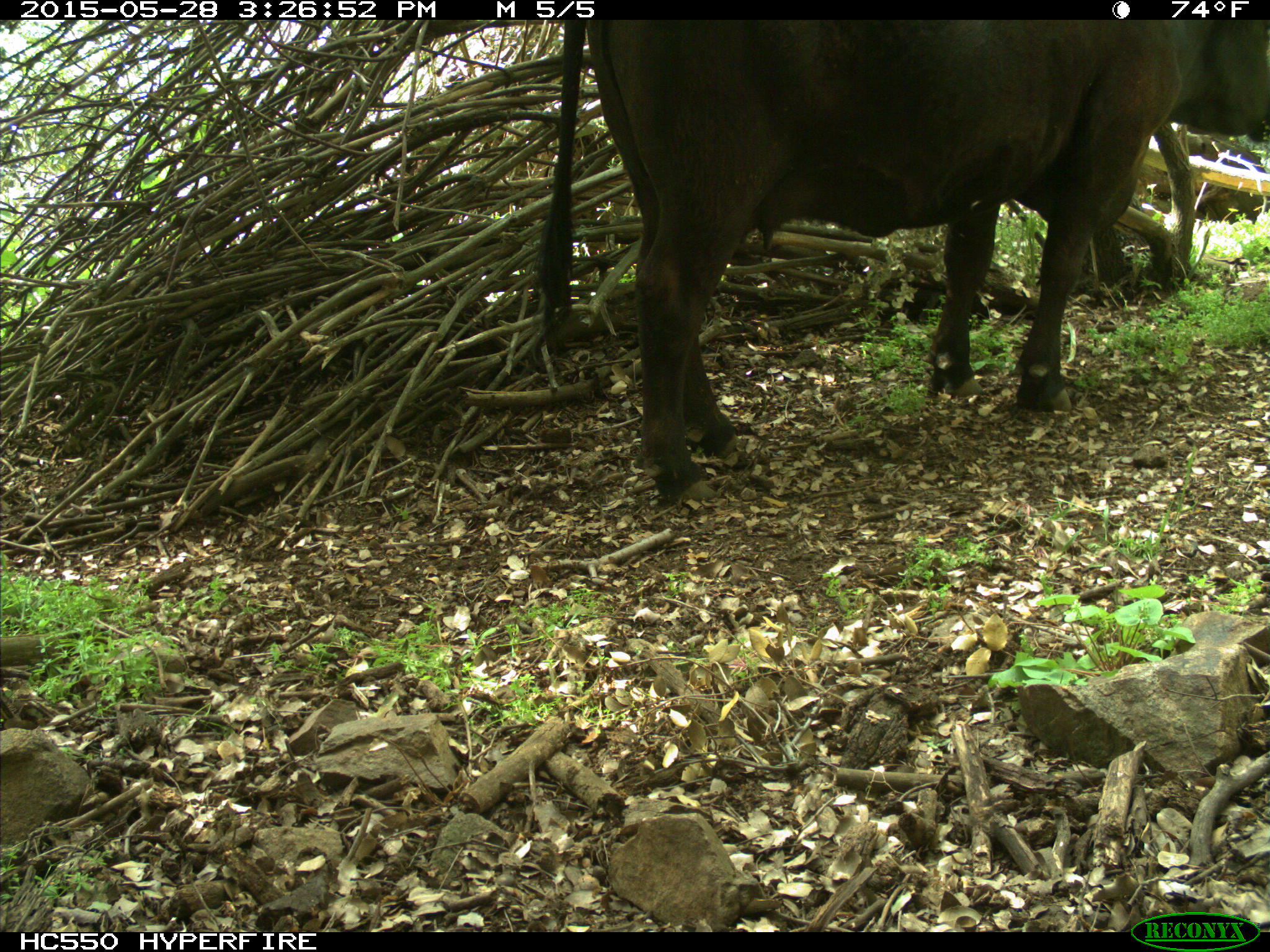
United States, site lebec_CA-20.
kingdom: Animalia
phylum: Chordata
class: Mammalia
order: Artiodactyla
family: Bovidae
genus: Bos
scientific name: Bos taurus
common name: domestic cow